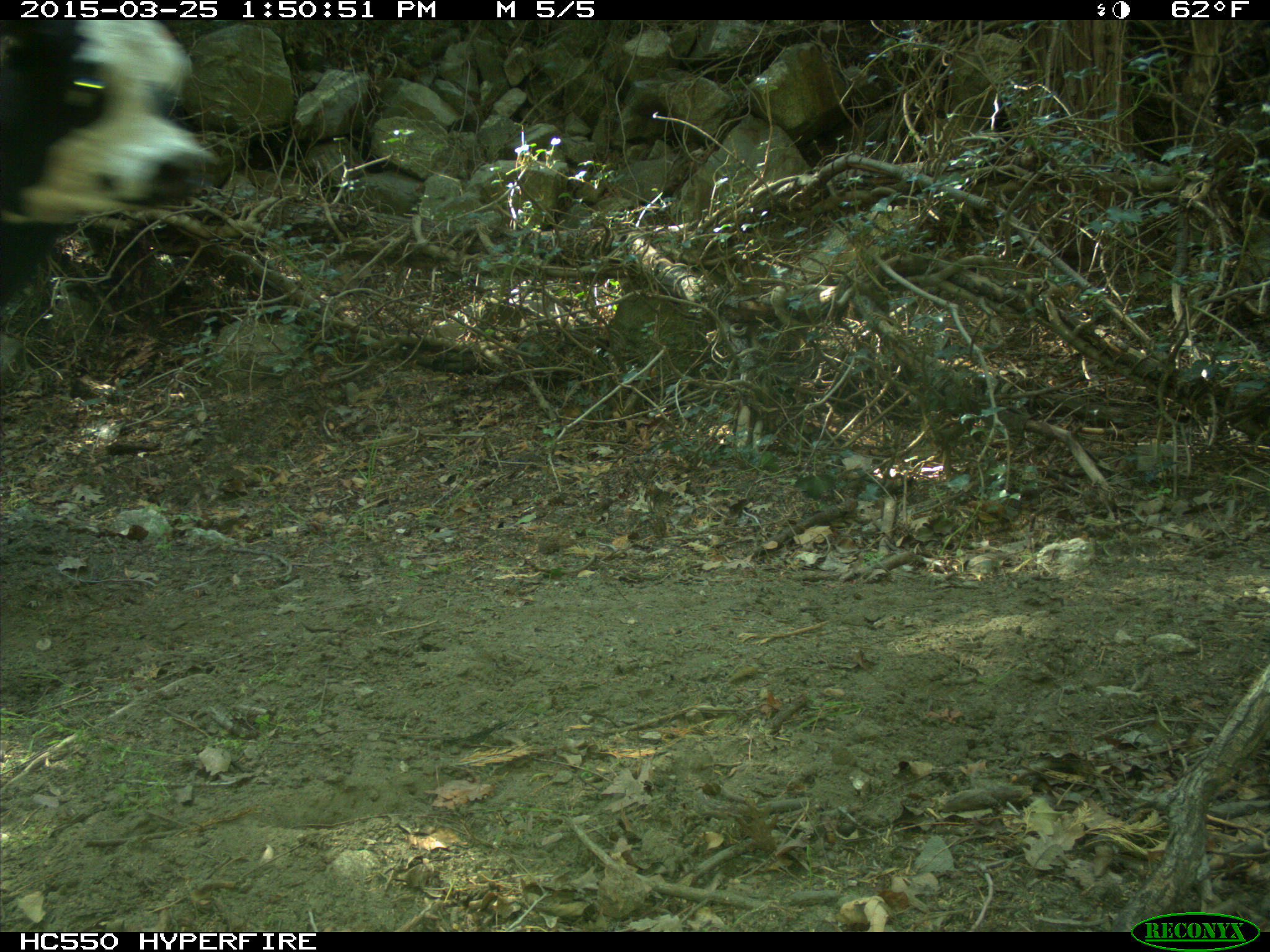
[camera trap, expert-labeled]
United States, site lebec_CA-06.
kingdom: Animalia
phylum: Chordata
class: Mammalia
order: Artiodactyla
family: Bovidae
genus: Bos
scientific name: Bos taurus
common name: domestic cow